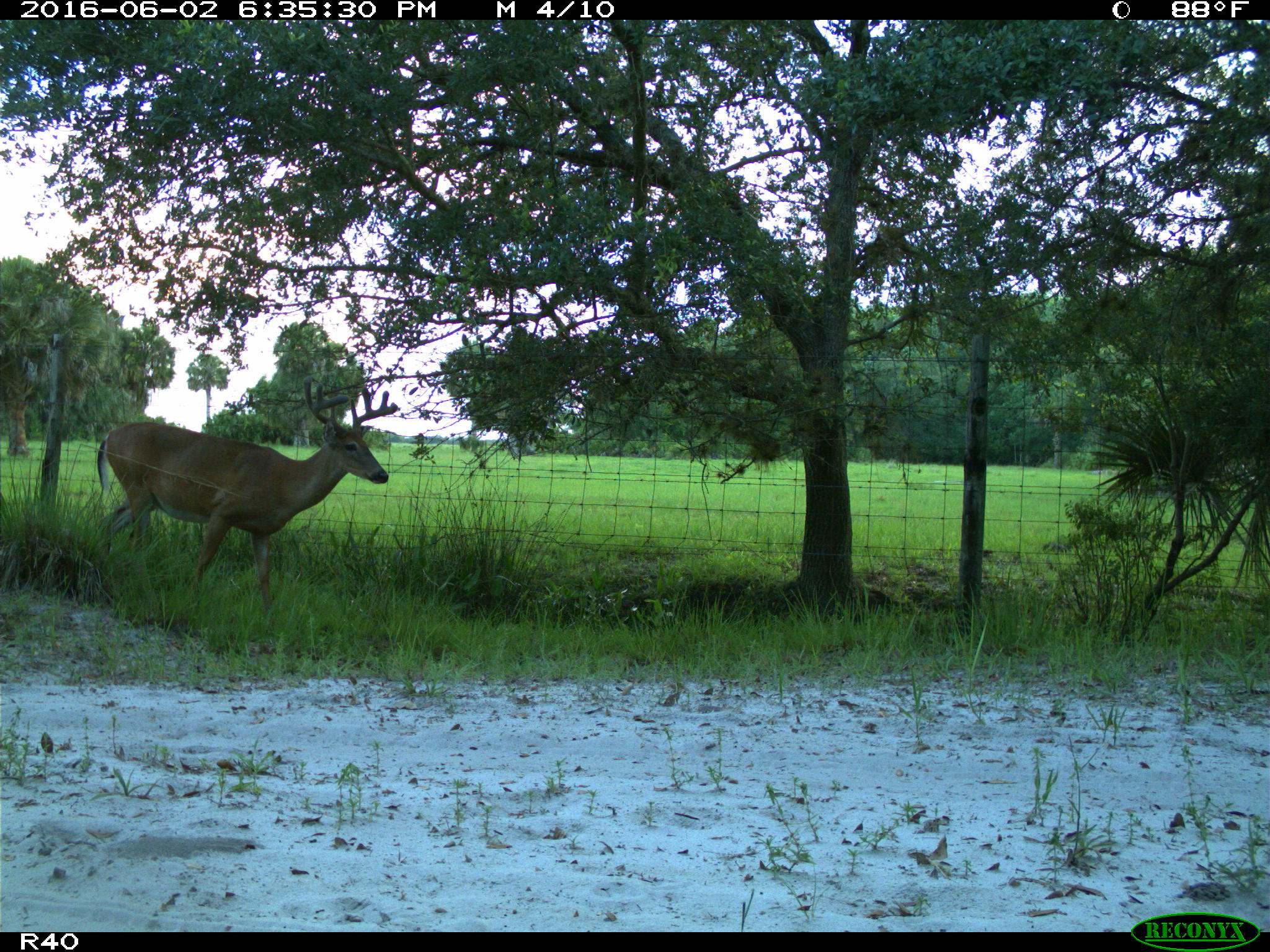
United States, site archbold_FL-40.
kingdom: Animalia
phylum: Chordata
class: Mammalia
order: Artiodactyla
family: Cervidae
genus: Odocoileus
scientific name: Odocoileus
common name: deer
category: unidentified deer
Unidentified deer (deer) (Odocoileus).